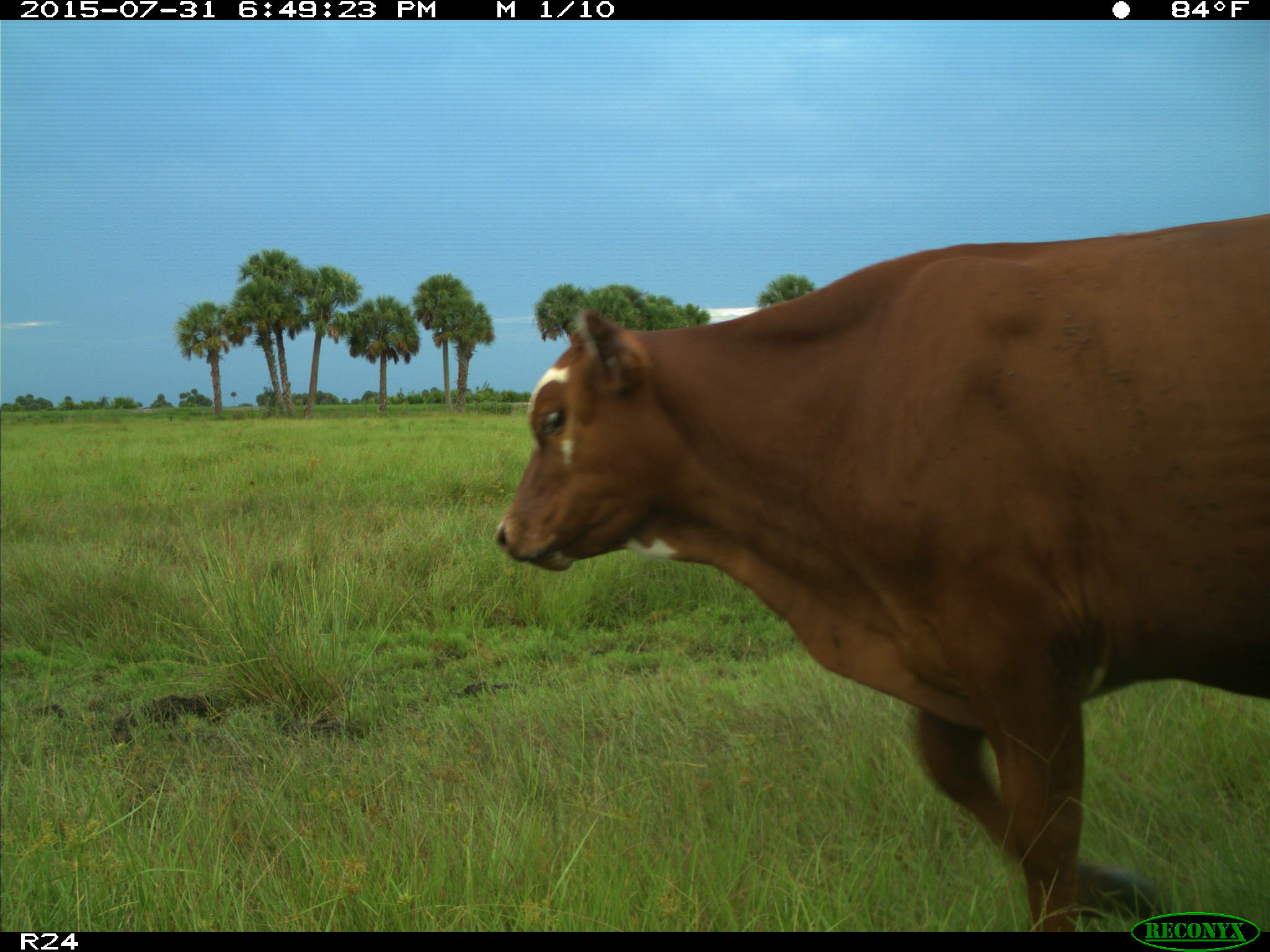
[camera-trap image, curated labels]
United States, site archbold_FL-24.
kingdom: Animalia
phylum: Chordata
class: Mammalia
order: Artiodactyla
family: Bovidae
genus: Bos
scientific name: Bos taurus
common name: domestic cow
Bos taurus (domestic cow).